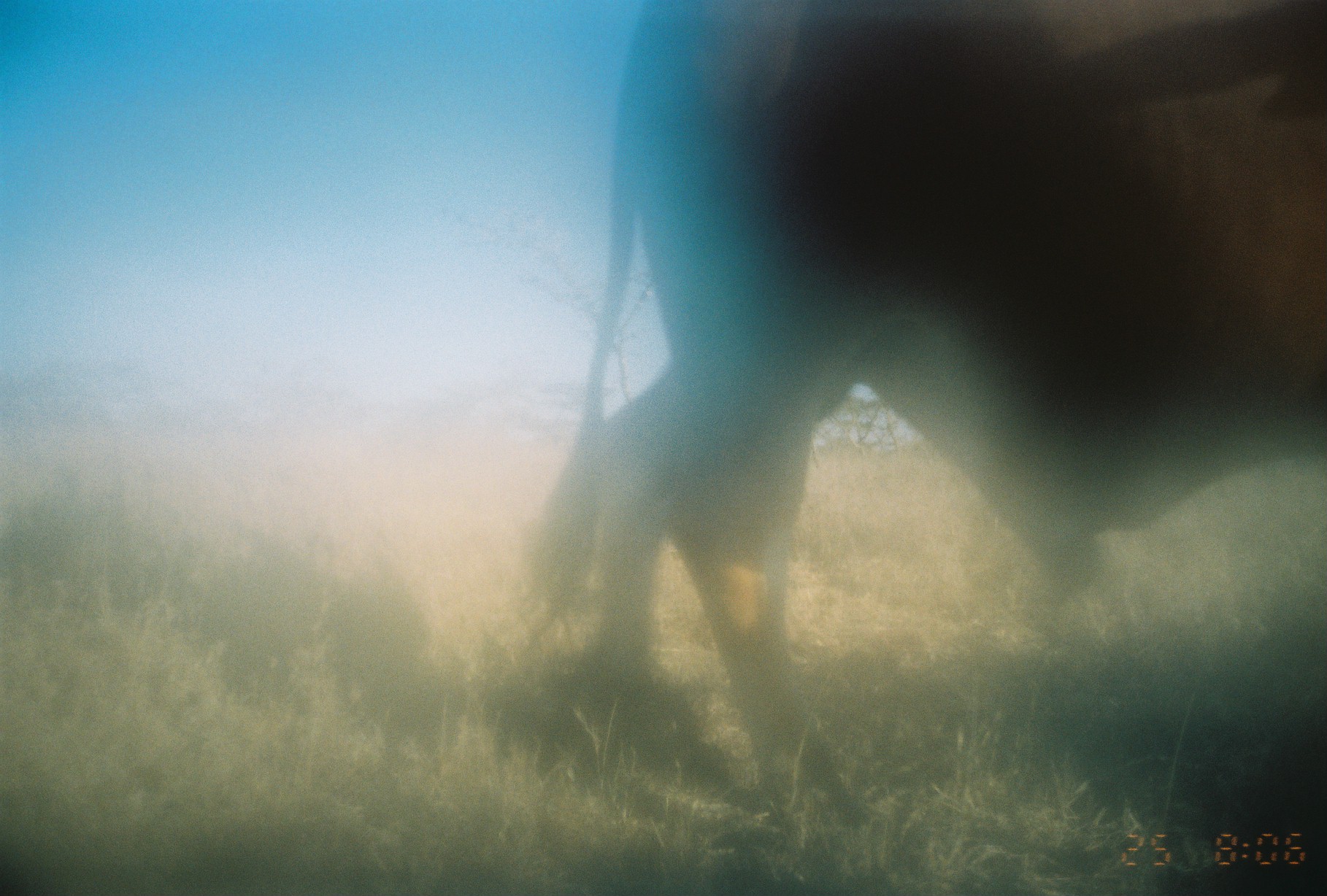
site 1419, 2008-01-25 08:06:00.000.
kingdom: Animalia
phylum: Chordata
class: Mammalia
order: Artiodactyla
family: Bovidae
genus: Bos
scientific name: Bos taurus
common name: domestic cattle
Bos taurus (domestic cattle), count 1.